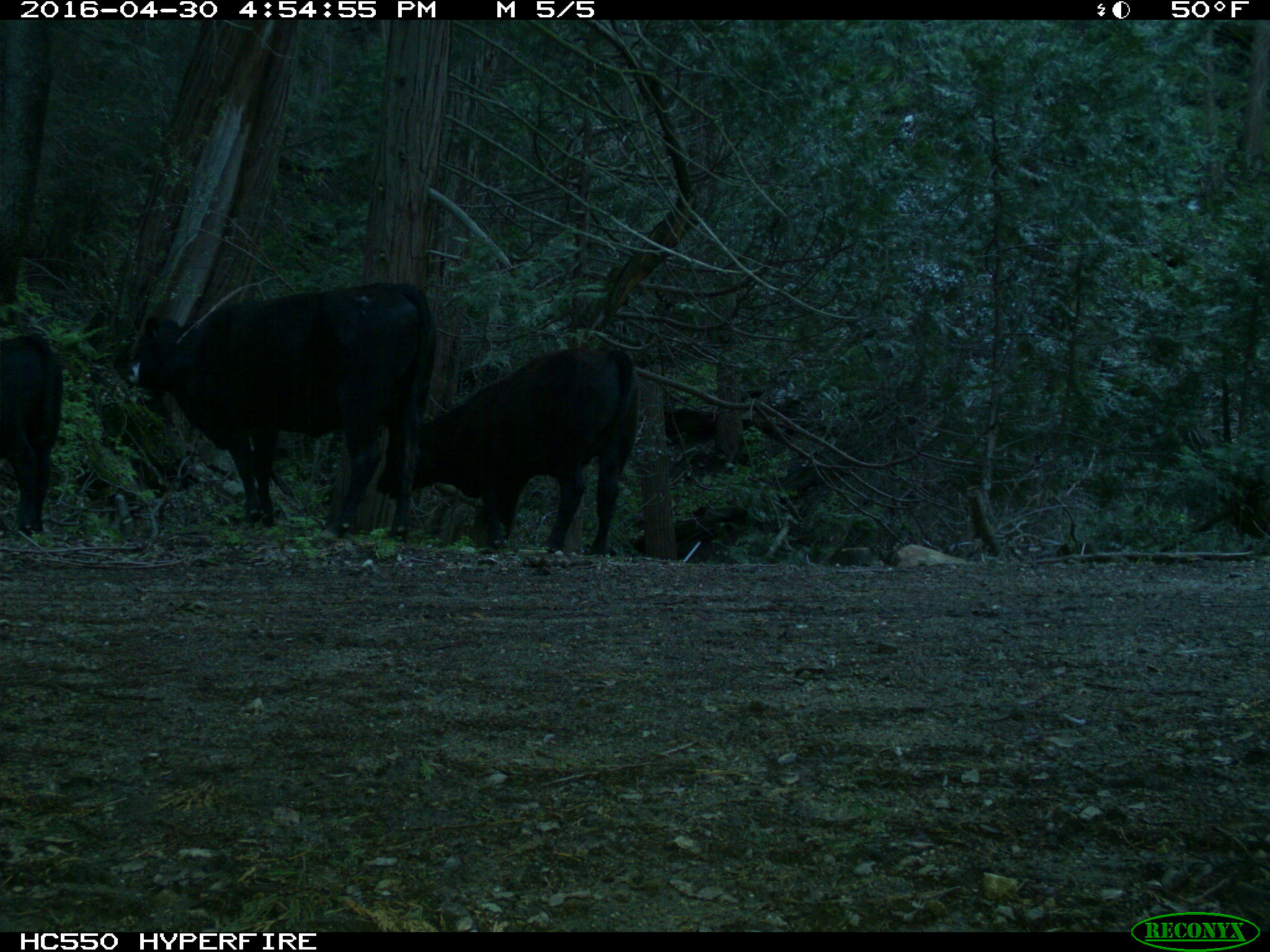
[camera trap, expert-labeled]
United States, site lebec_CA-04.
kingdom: Animalia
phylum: Chordata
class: Mammalia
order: Artiodactyla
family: Bovidae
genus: Bos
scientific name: Bos taurus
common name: domestic cow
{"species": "Bos taurus (domestic cow)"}